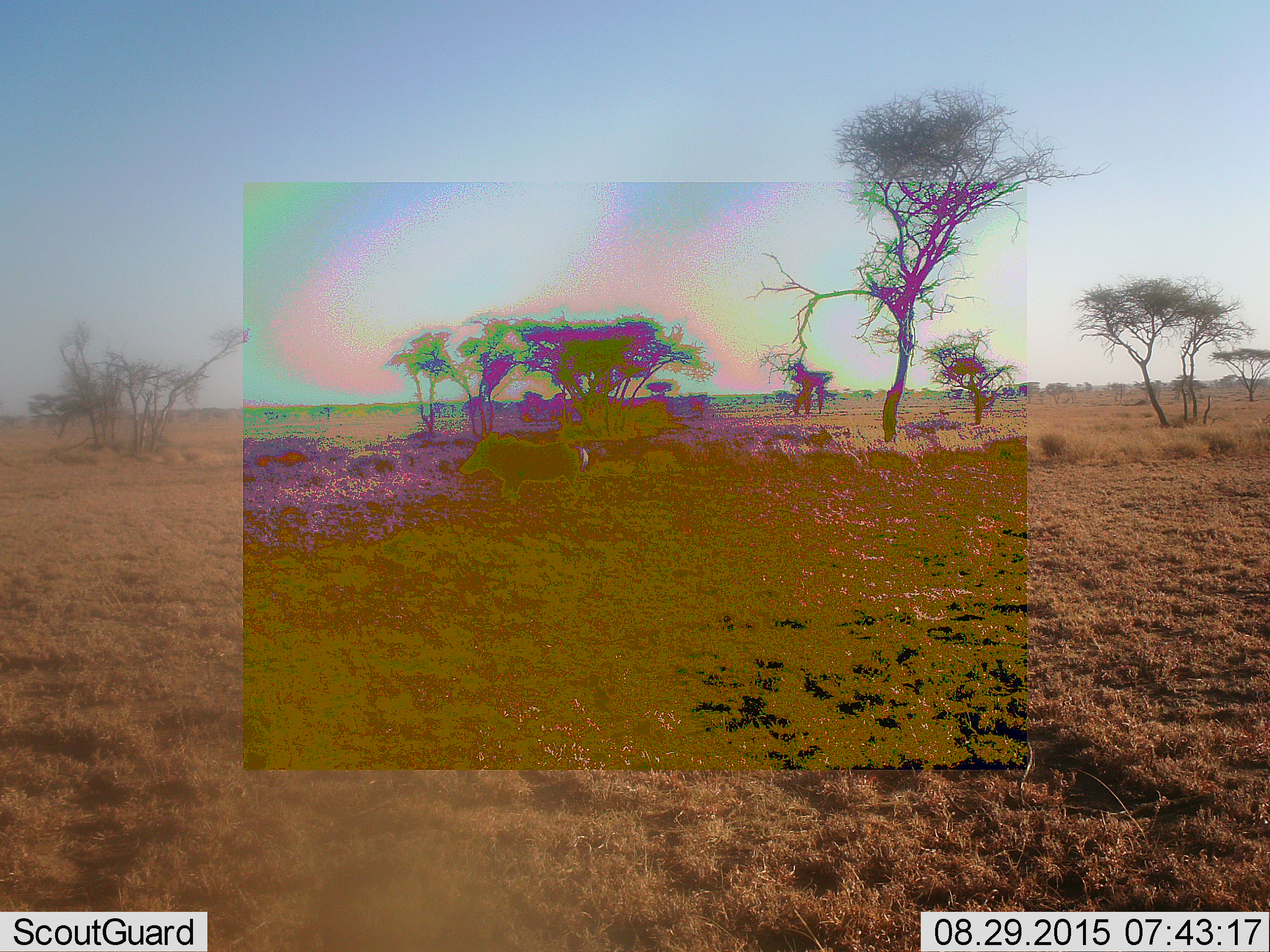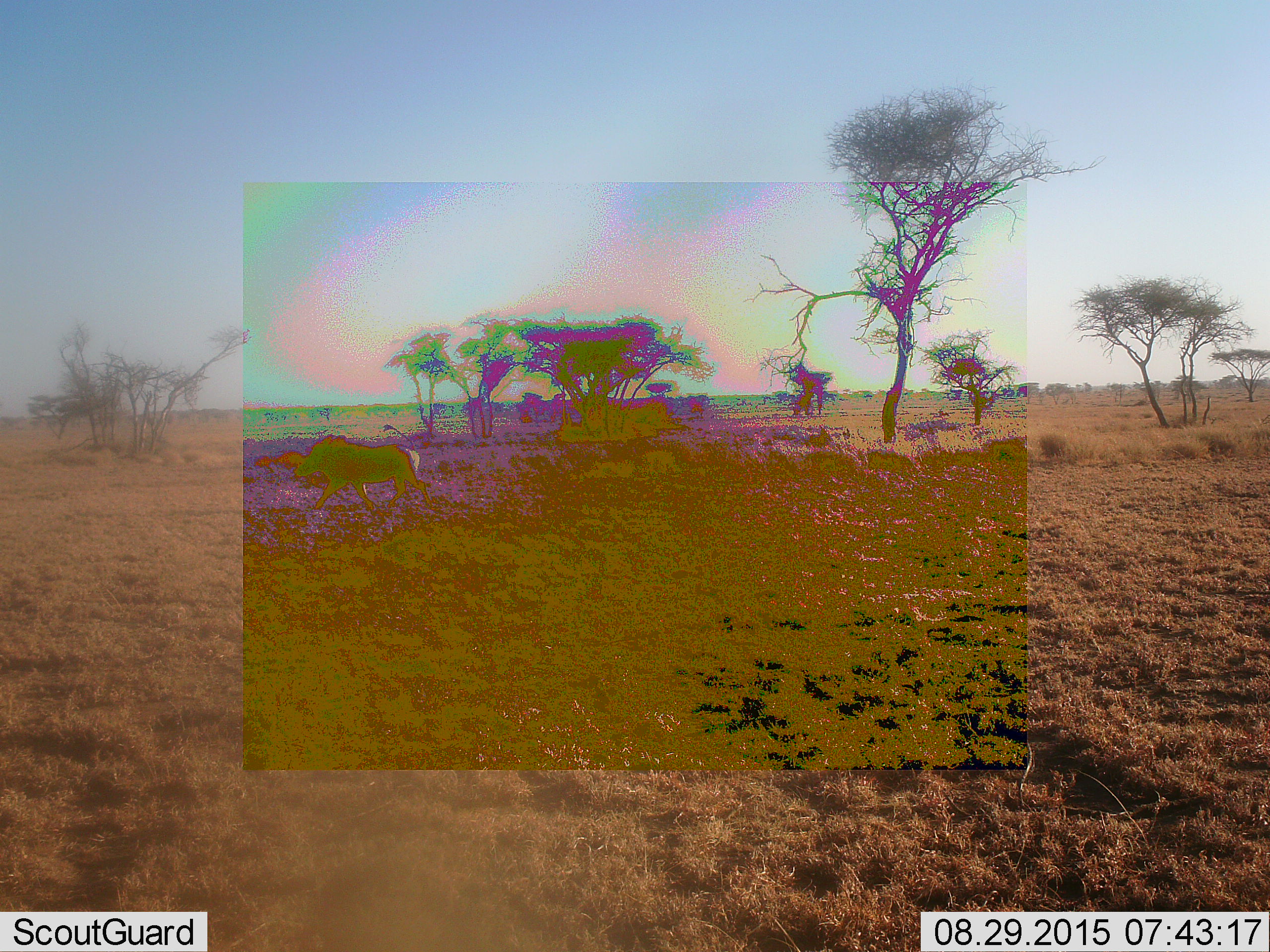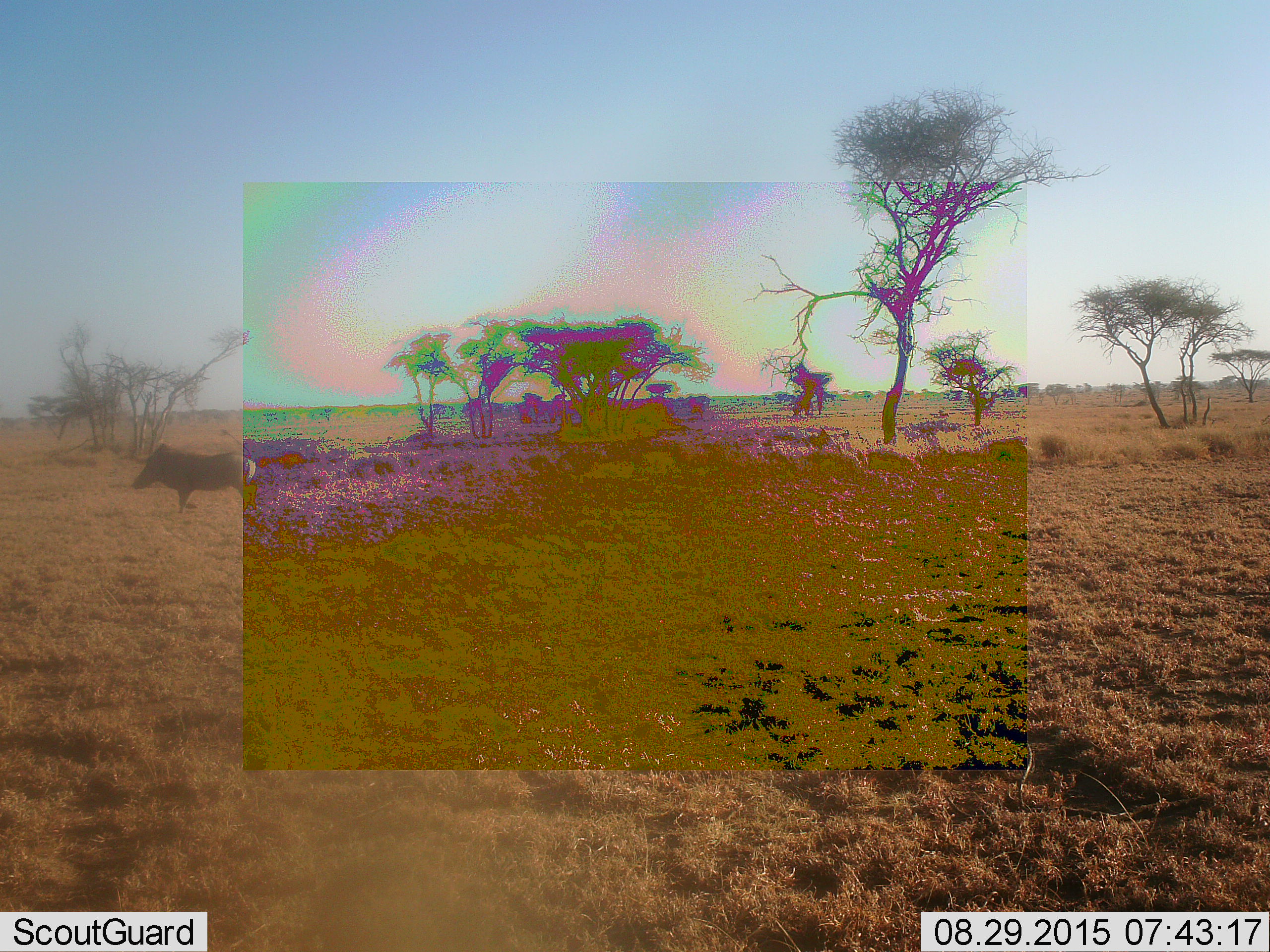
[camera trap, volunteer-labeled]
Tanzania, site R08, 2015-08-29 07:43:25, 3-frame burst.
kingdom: Animalia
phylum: Chordata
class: Mammalia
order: Artiodactyla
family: Suidae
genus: Phacochoerus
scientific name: Phacochoerus africanus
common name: warthog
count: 1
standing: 0%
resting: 0%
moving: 100%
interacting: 0%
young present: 0%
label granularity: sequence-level